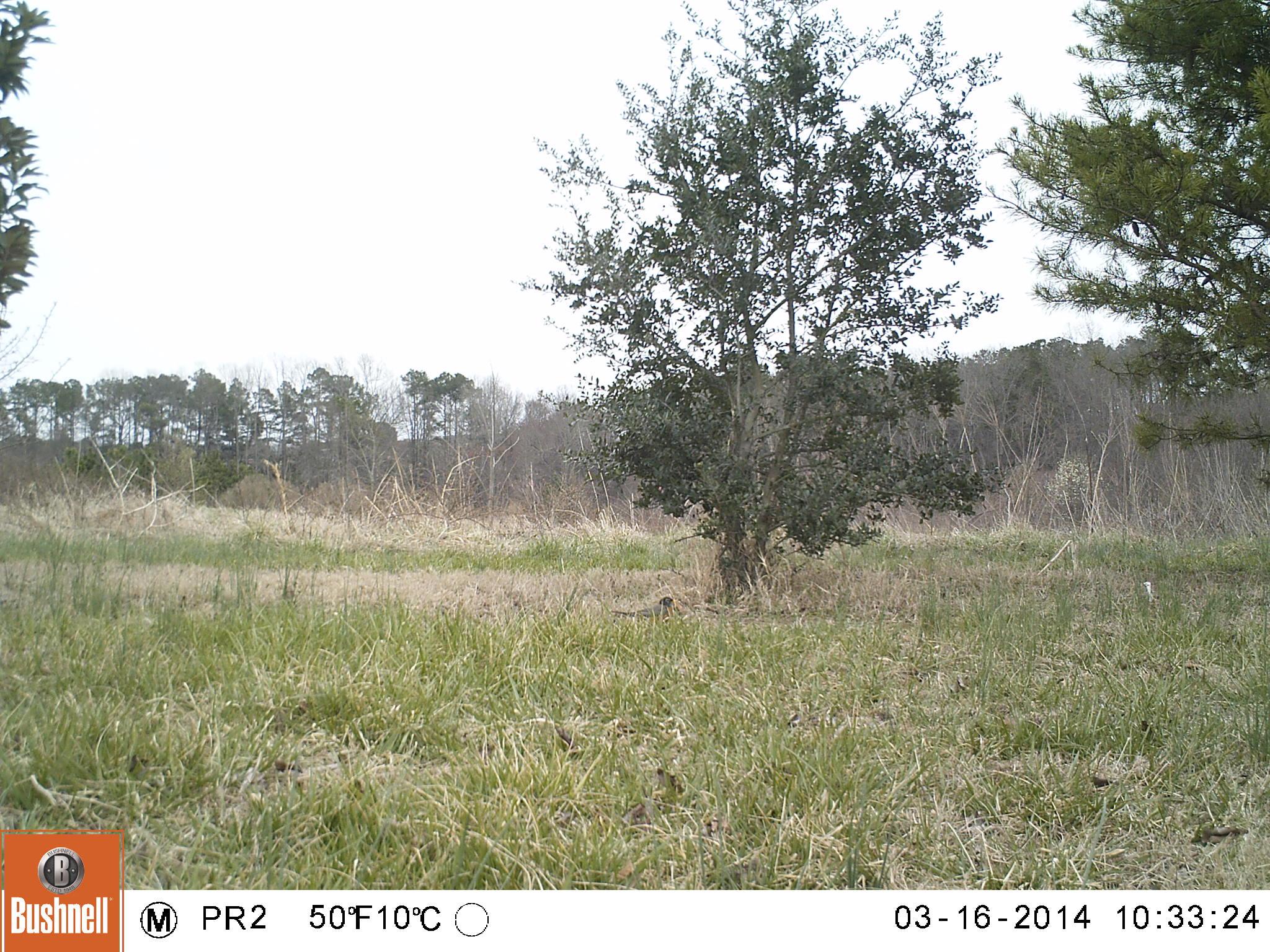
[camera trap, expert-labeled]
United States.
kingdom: Animalia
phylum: Chordata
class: Aves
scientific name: Aves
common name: bird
Bird (Aves).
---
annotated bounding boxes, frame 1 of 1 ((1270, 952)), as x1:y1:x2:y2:
Bird: 601:592:675:628